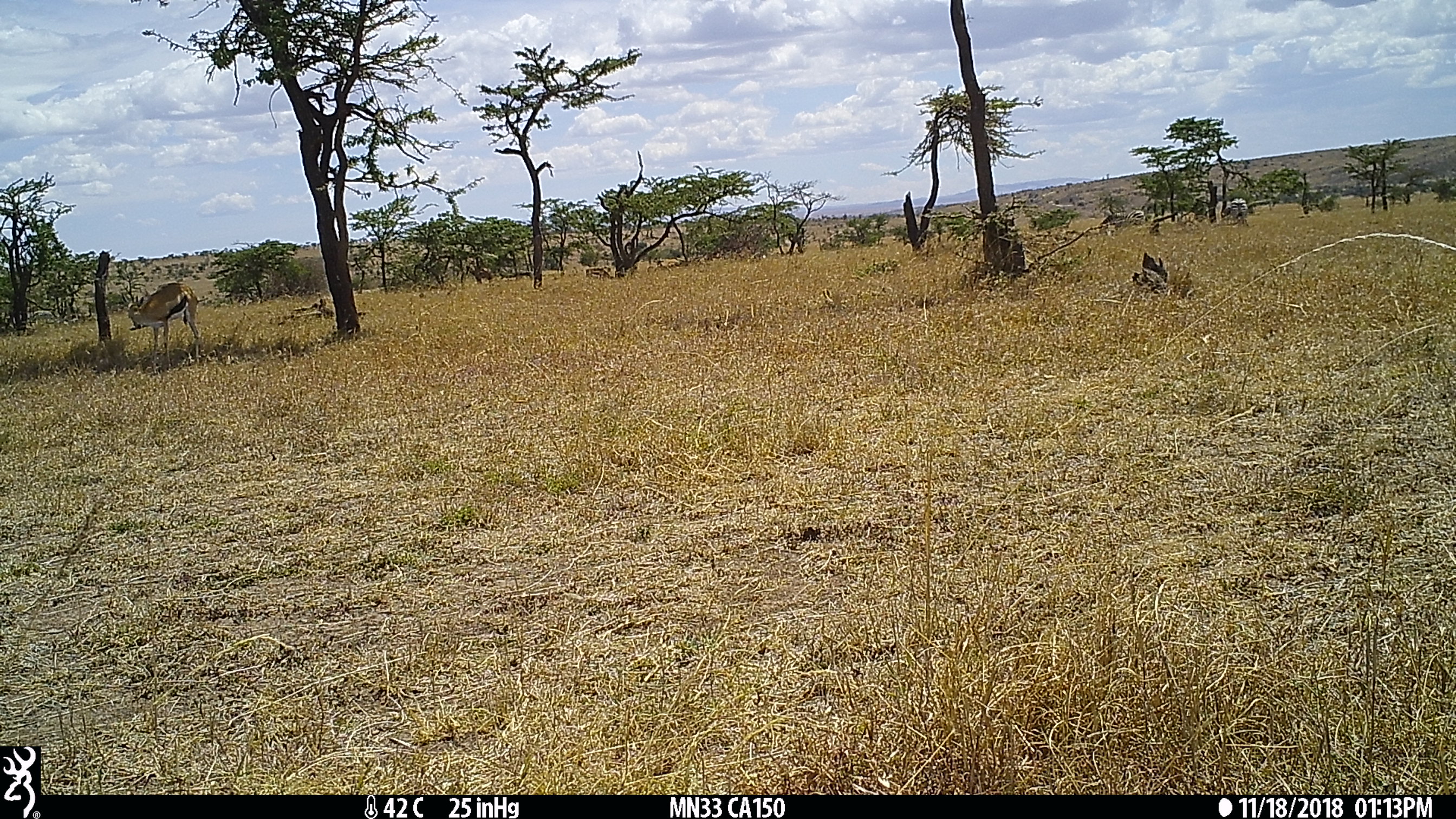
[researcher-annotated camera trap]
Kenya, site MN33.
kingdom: Animalia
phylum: Chordata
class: Mammalia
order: Artiodactyla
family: Bovidae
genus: Eudorcas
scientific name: Eudorcas thomsonii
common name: thomon's gazelle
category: gazelle thomsons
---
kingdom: Animalia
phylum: Chordata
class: Mammalia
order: Perissodactyla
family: Equidae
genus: Equus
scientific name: Equus quagga burchellii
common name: burchell's zebra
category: zebra